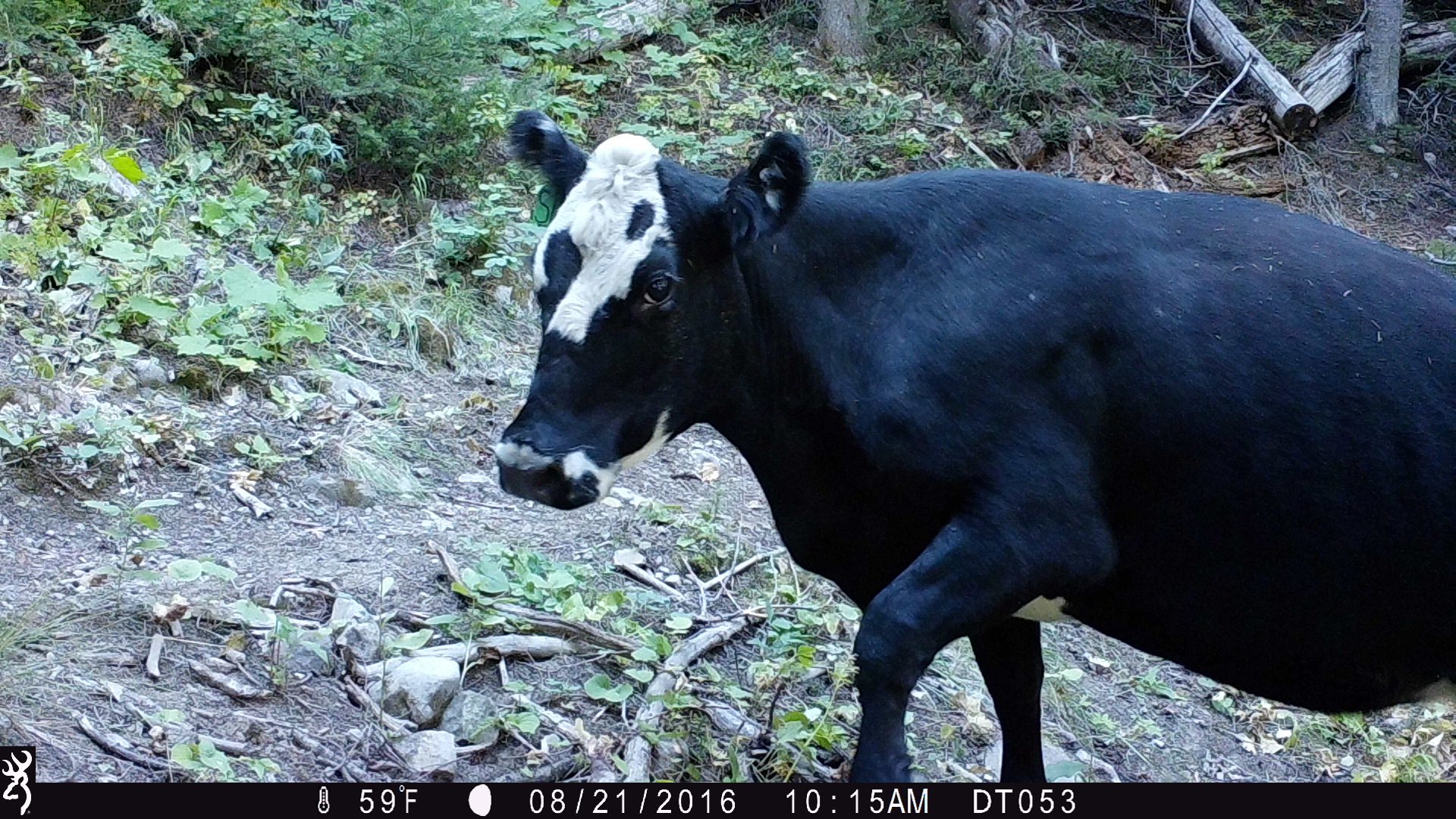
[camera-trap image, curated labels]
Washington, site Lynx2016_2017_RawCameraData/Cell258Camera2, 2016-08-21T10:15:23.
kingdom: Animalia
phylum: Chordata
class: Mammalia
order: Artiodactyla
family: Bovidae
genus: Bos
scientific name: Bos taurus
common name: domestic cattle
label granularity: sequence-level